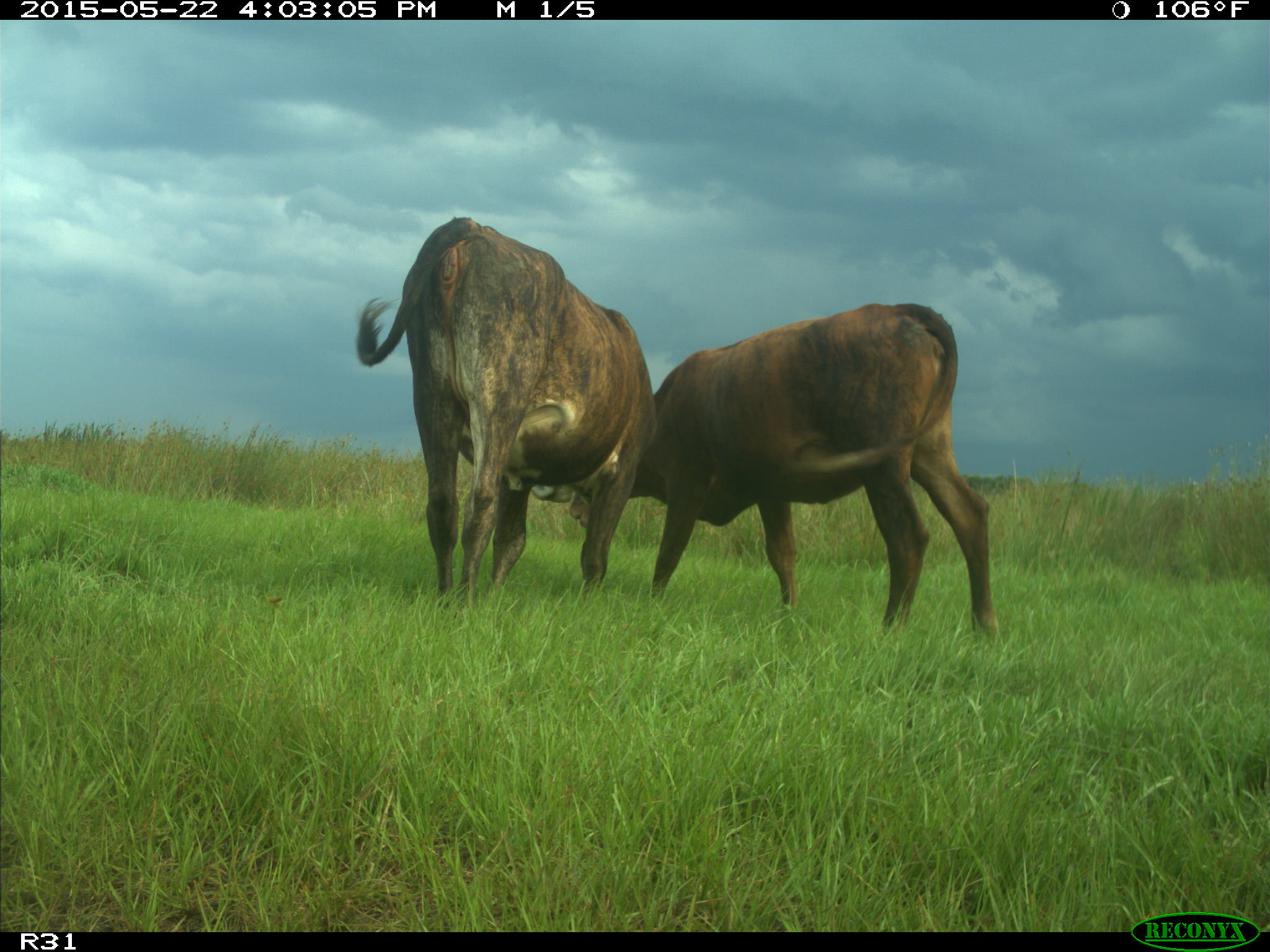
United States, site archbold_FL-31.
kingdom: Animalia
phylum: Chordata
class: Mammalia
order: Artiodactyla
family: Bovidae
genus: Bos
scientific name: Bos taurus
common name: domestic cow